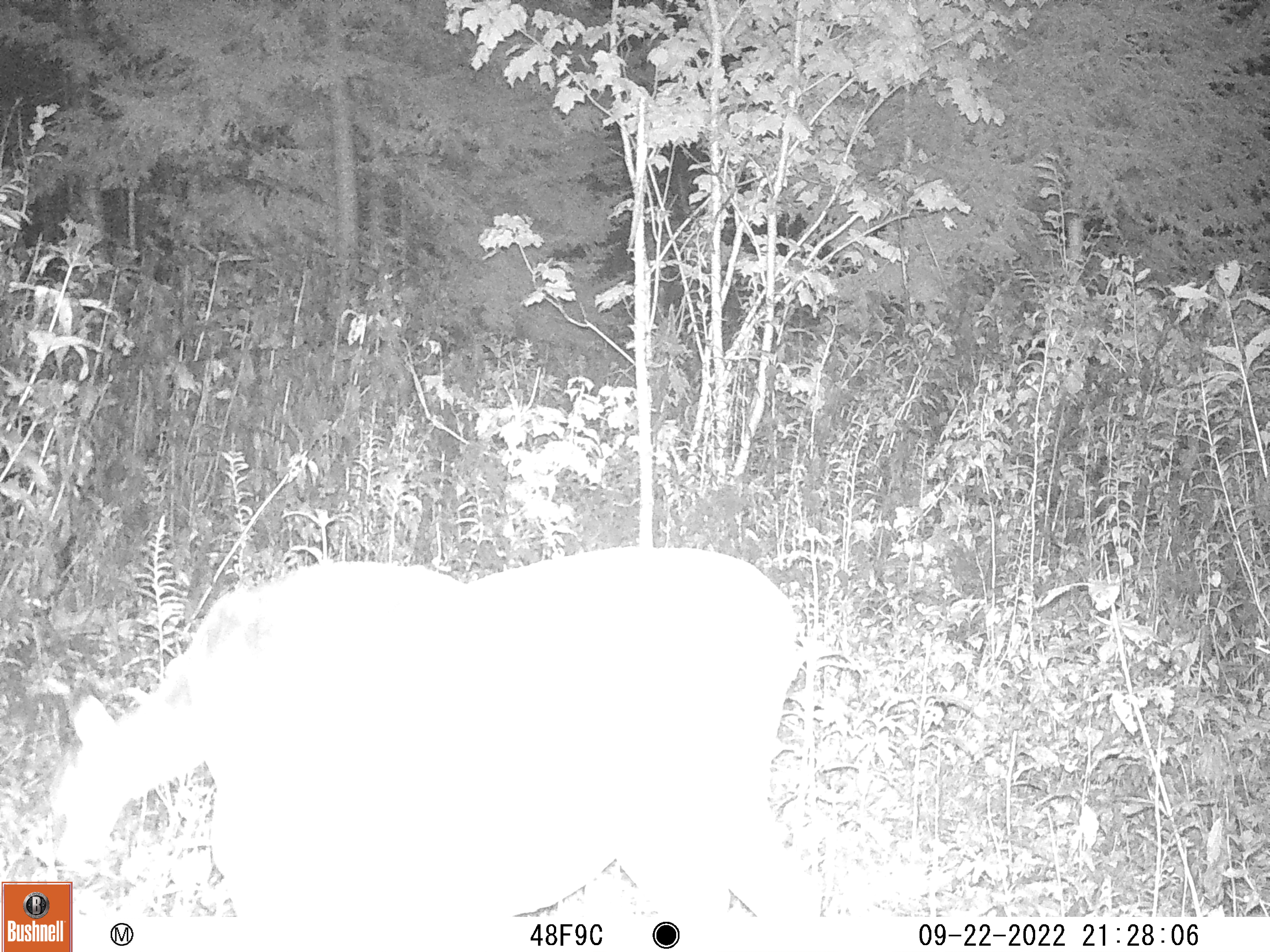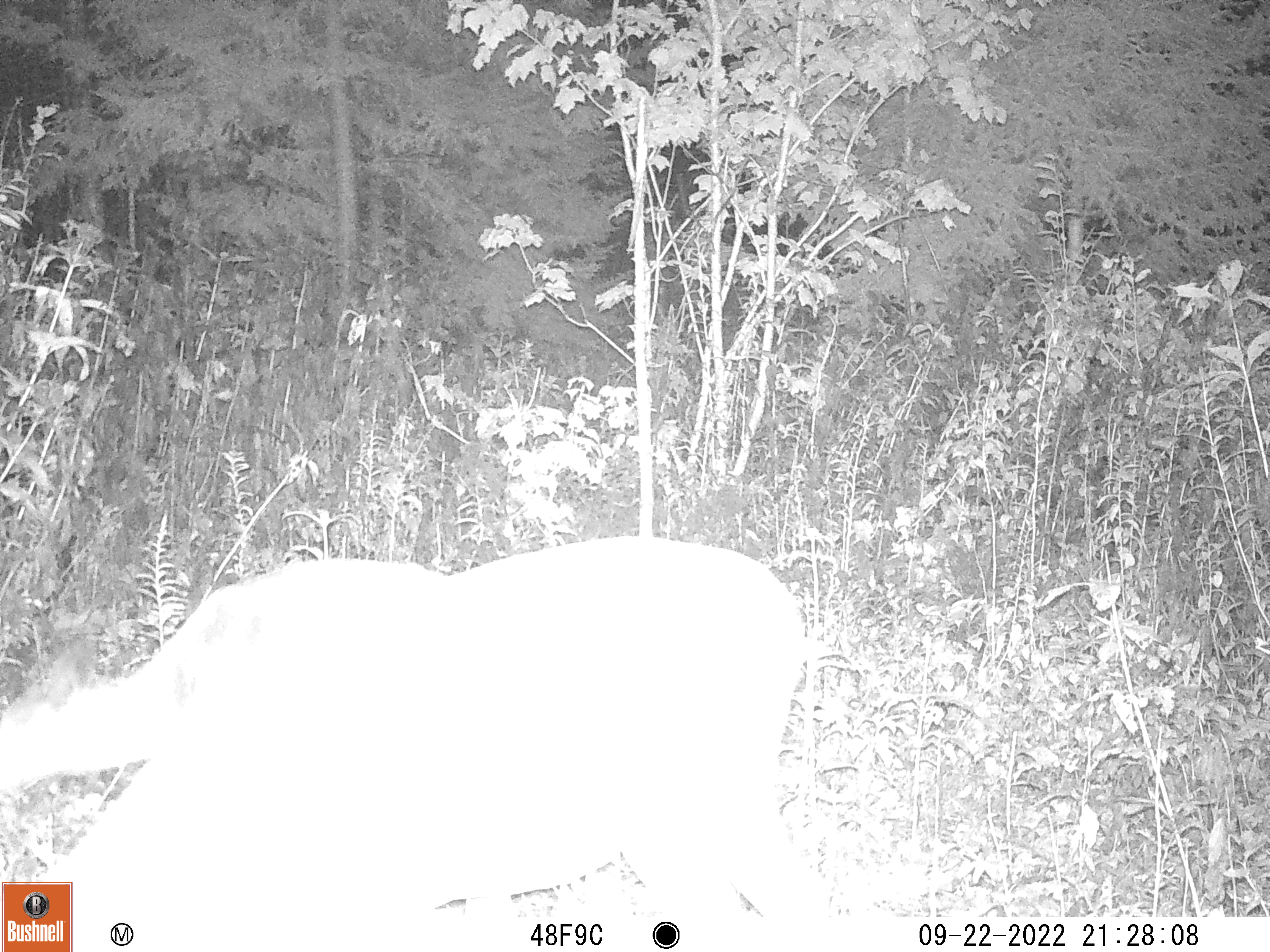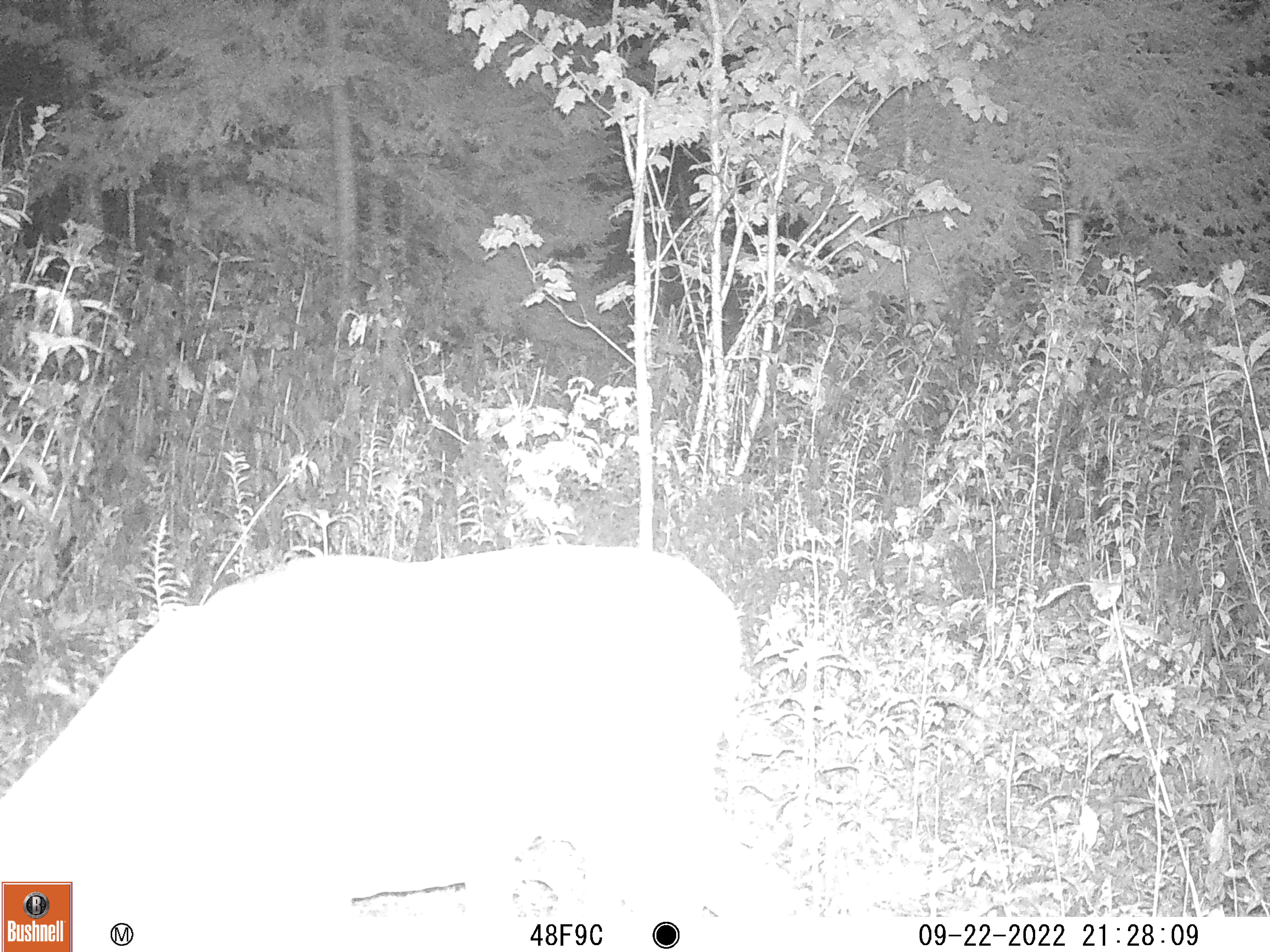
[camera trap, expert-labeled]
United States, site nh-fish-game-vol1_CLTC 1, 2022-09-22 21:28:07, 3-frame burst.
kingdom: Animalia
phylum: Chordata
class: Mammalia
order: Artiodactyla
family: Cervidae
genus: Odocoileus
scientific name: Odocoileus virginianus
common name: white-tailed deer